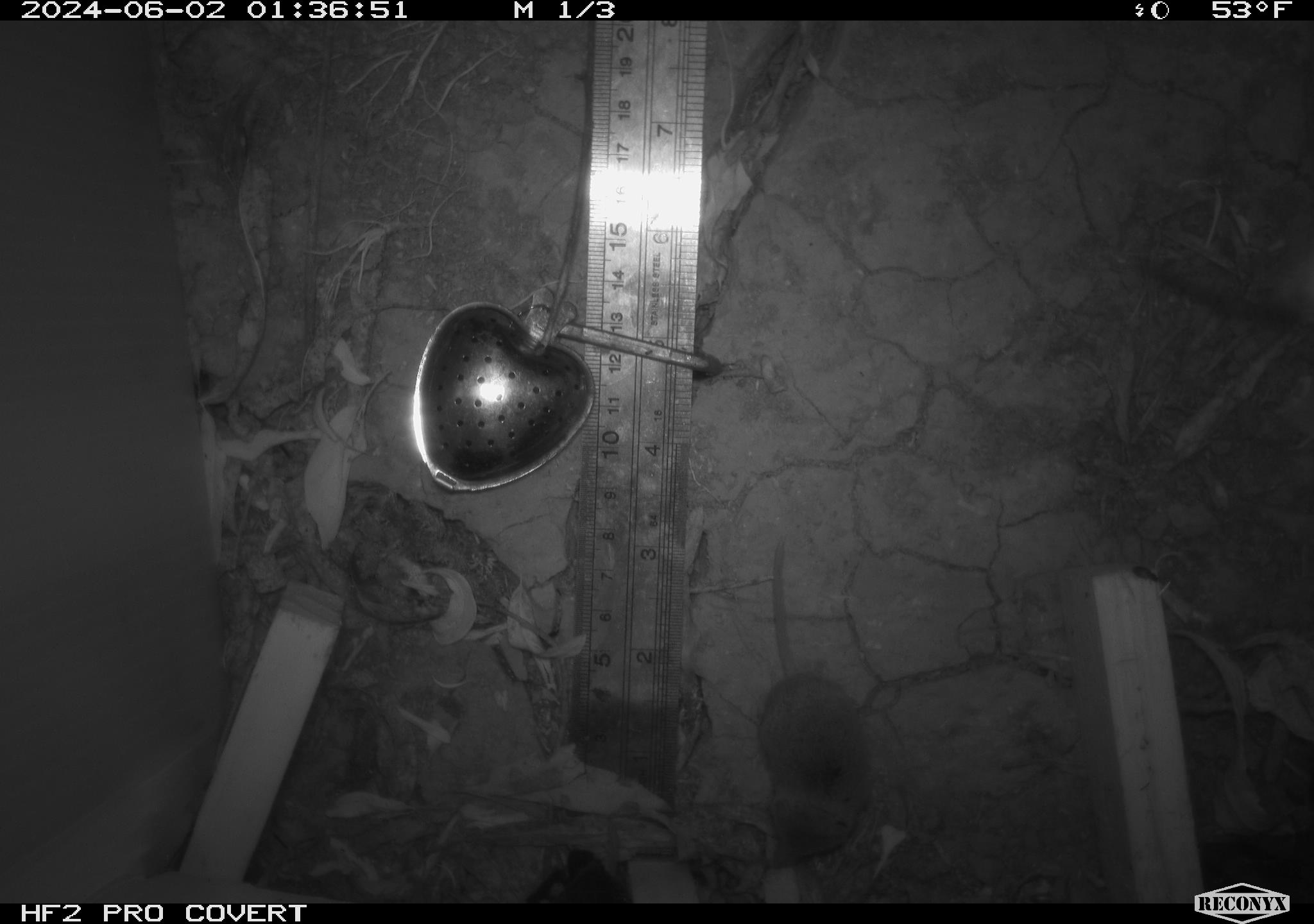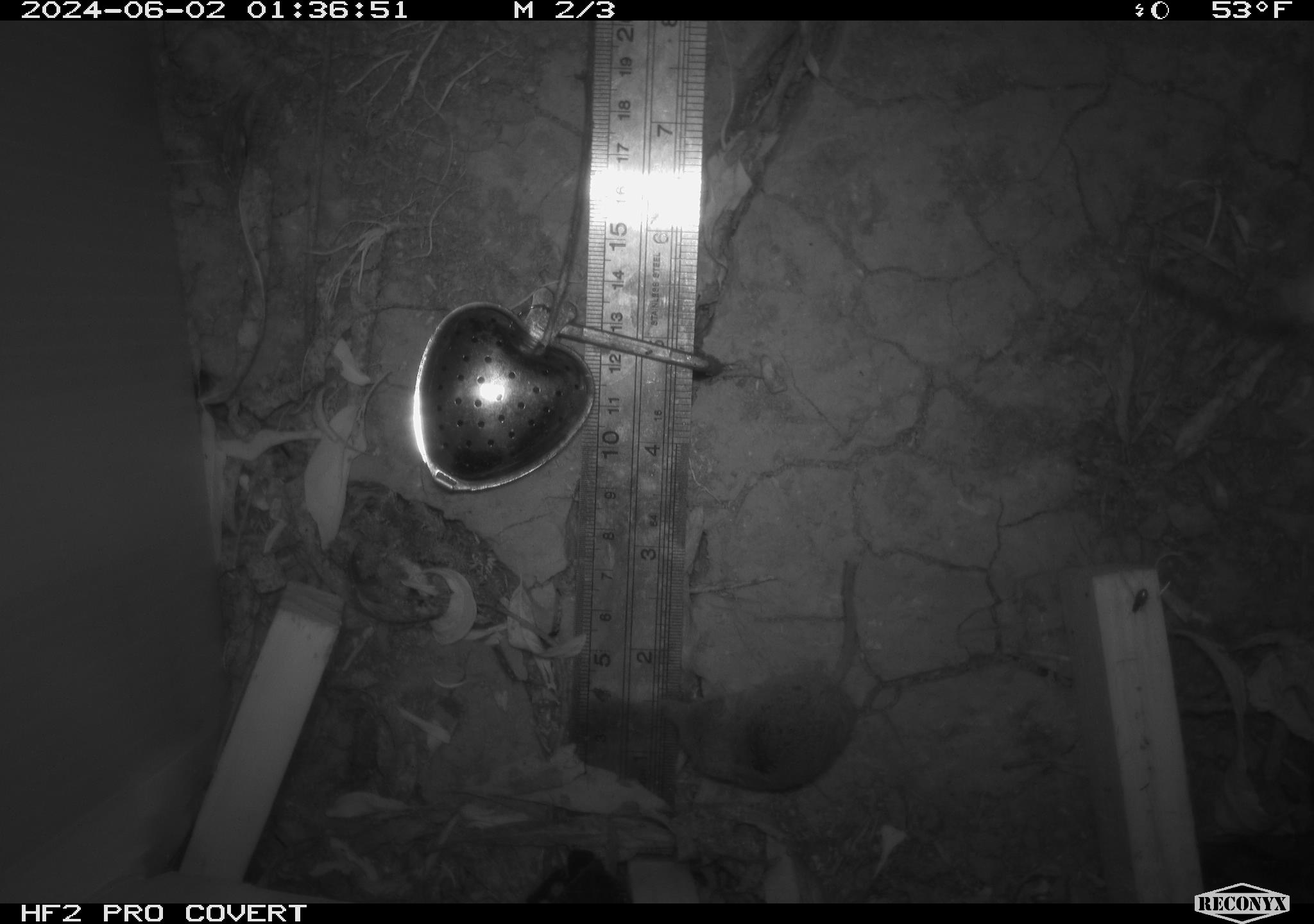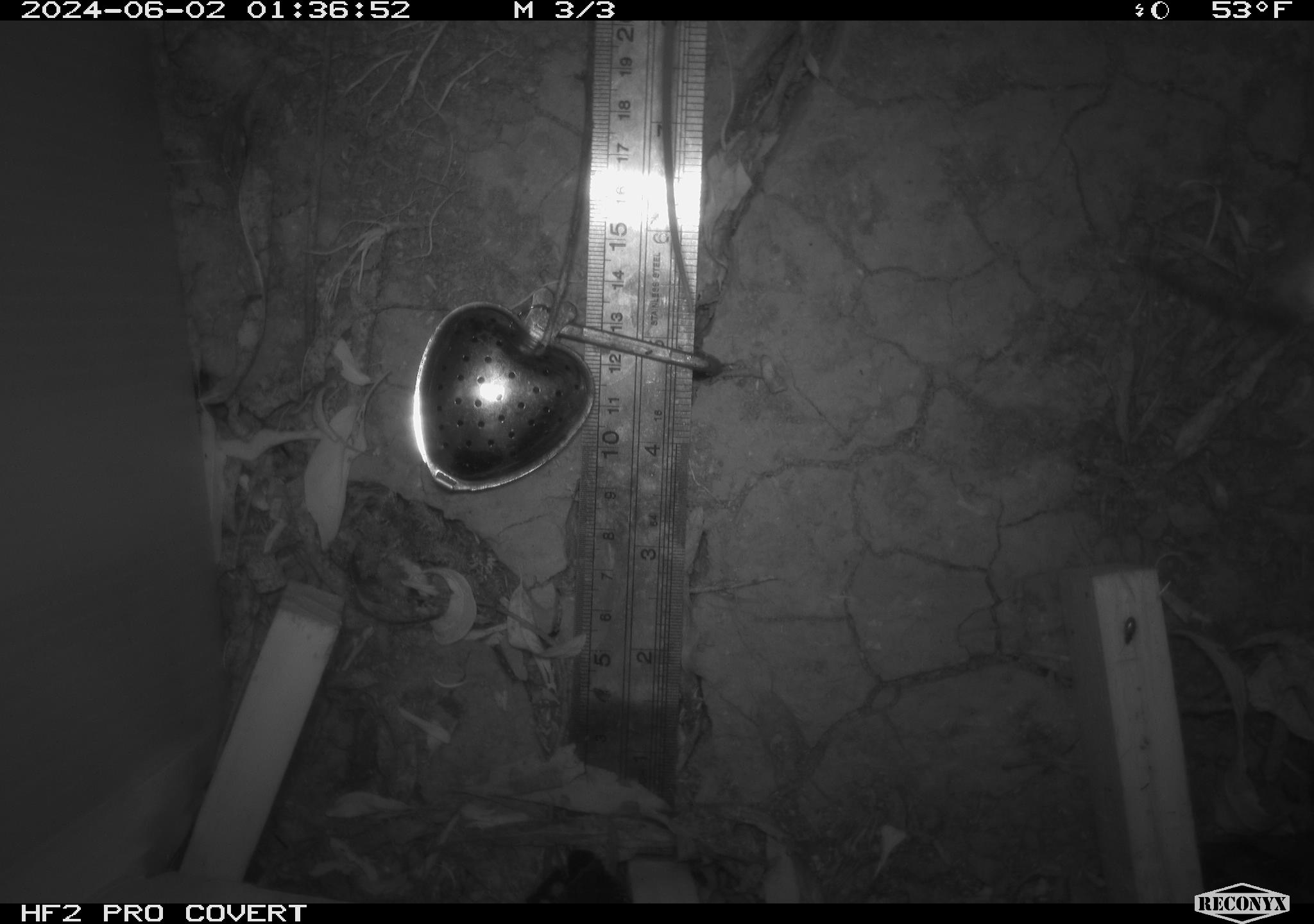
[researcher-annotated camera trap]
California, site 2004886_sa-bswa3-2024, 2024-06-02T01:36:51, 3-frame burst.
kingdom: Animalia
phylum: Chordata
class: Mammalia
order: Rodentia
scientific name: Rodentia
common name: mouse species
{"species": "mouse species (Rodentia)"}